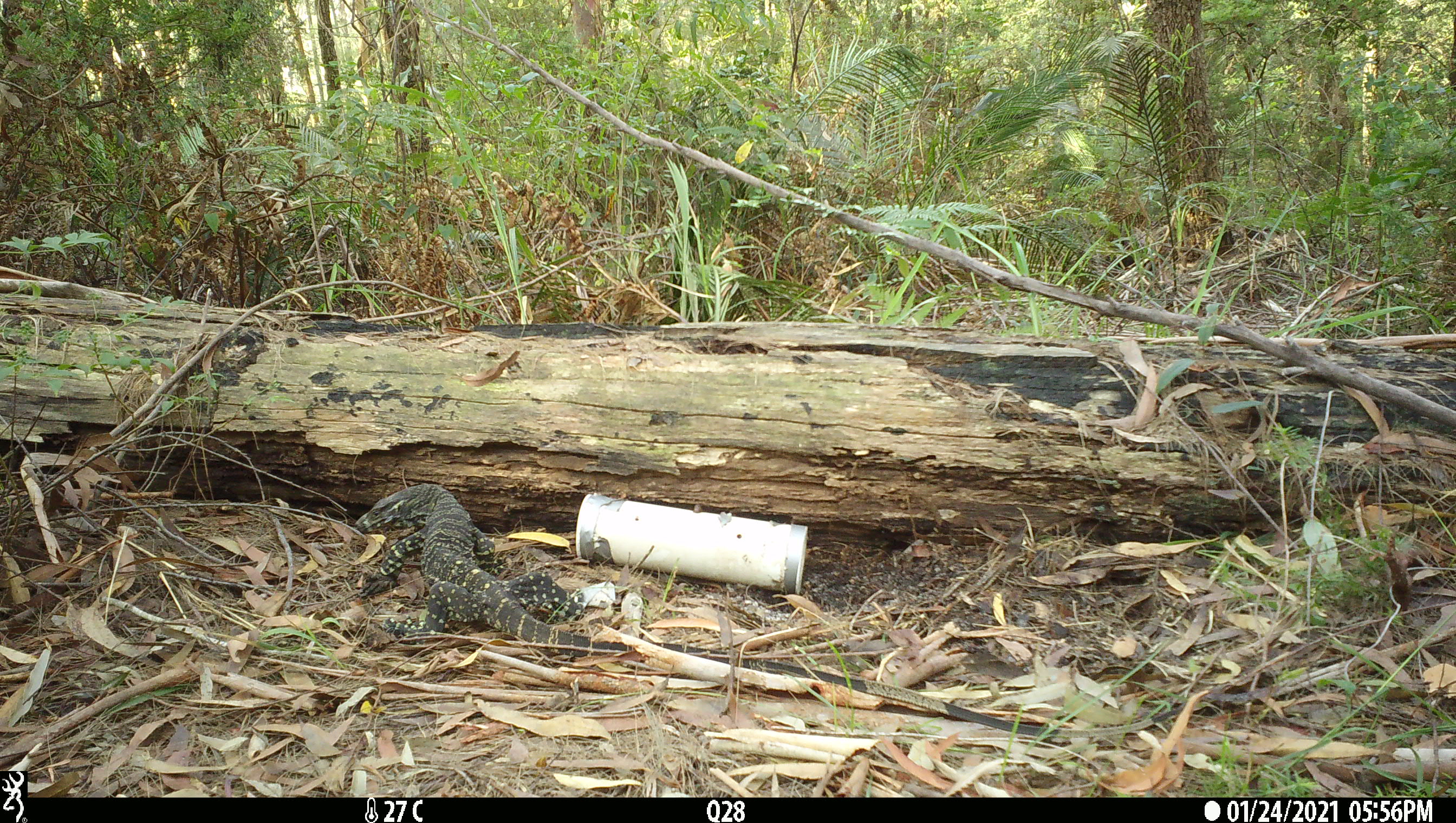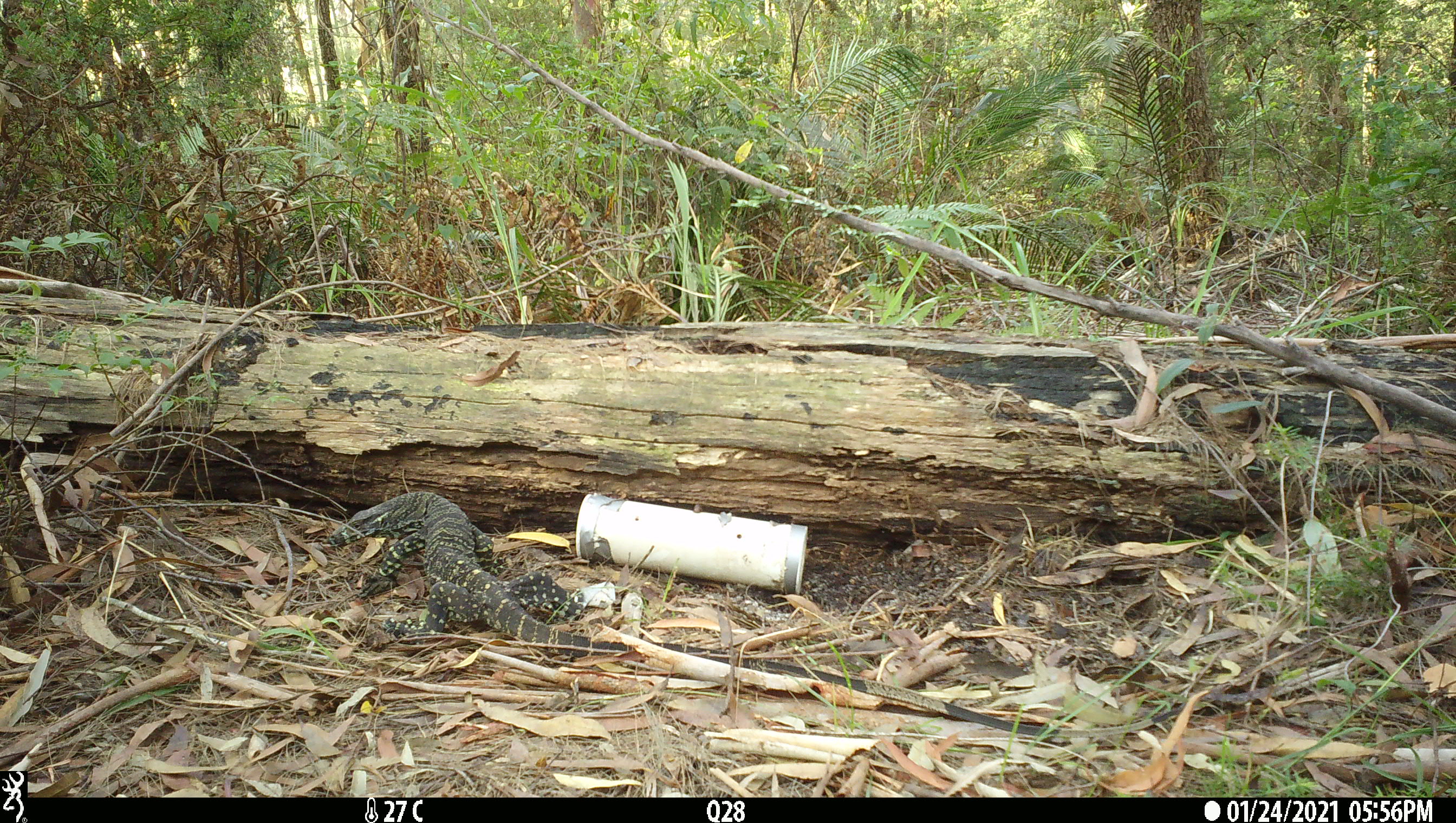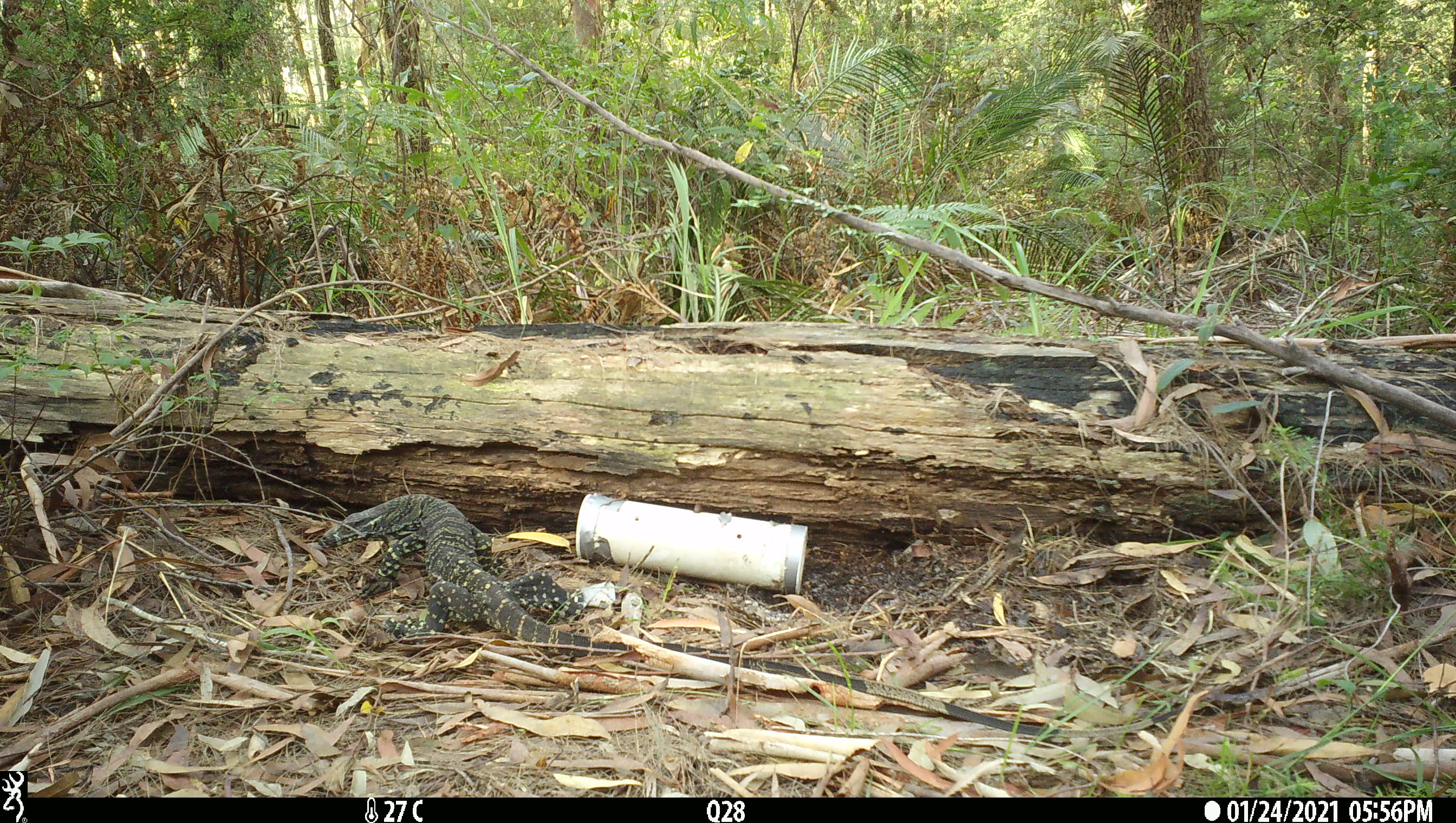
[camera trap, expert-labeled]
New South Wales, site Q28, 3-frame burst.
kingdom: Animalia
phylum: Chordata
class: Reptilia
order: Squamata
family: Varanidae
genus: Varanus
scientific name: Varanus varius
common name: lace monitor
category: goanna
Goanna (lace monitor) (Varanus varius).